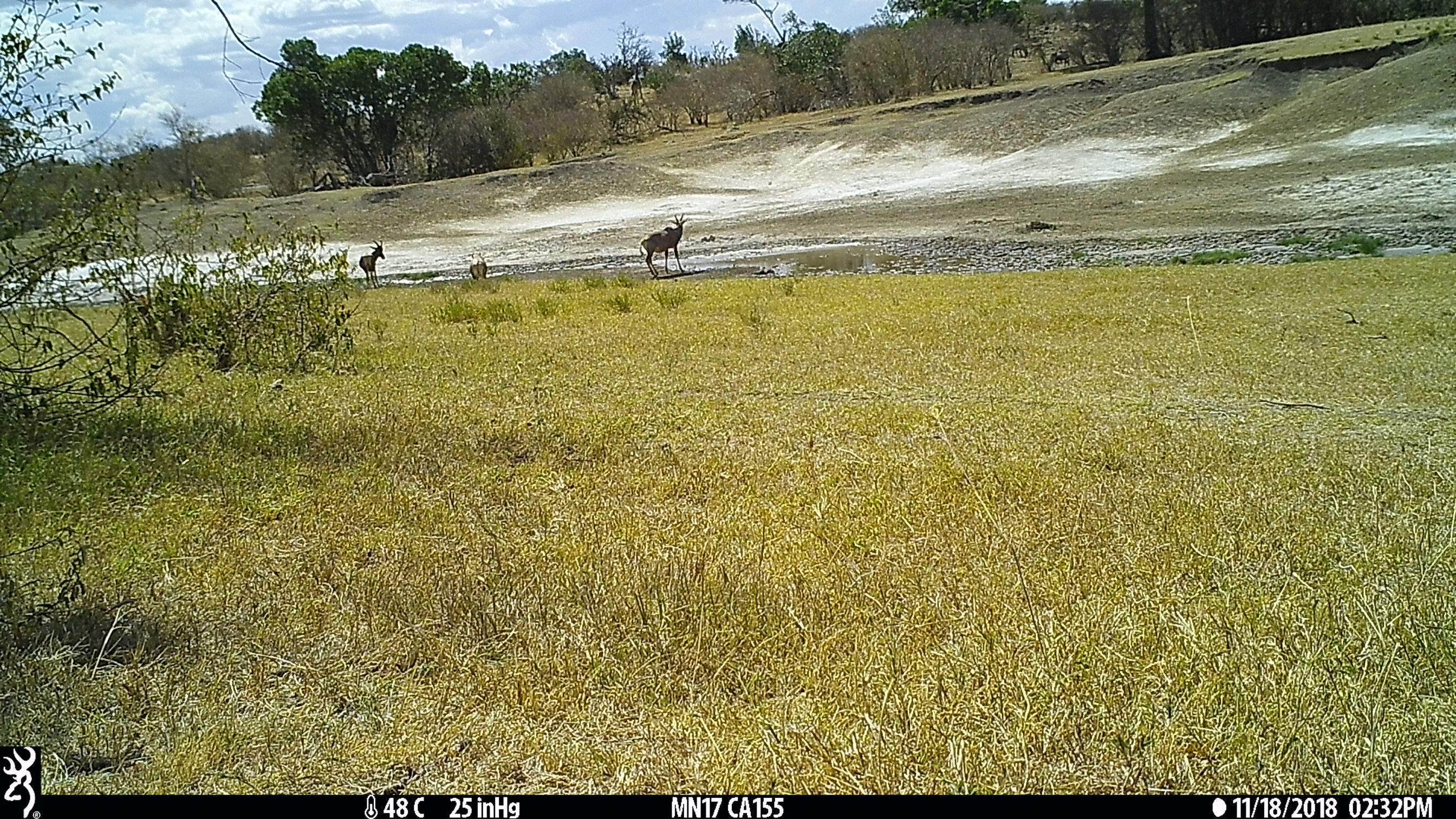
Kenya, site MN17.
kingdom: Animalia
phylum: Chordata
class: Mammalia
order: Artiodactyla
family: Bovidae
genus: Damaliscus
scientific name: Damaliscus lunatus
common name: topi